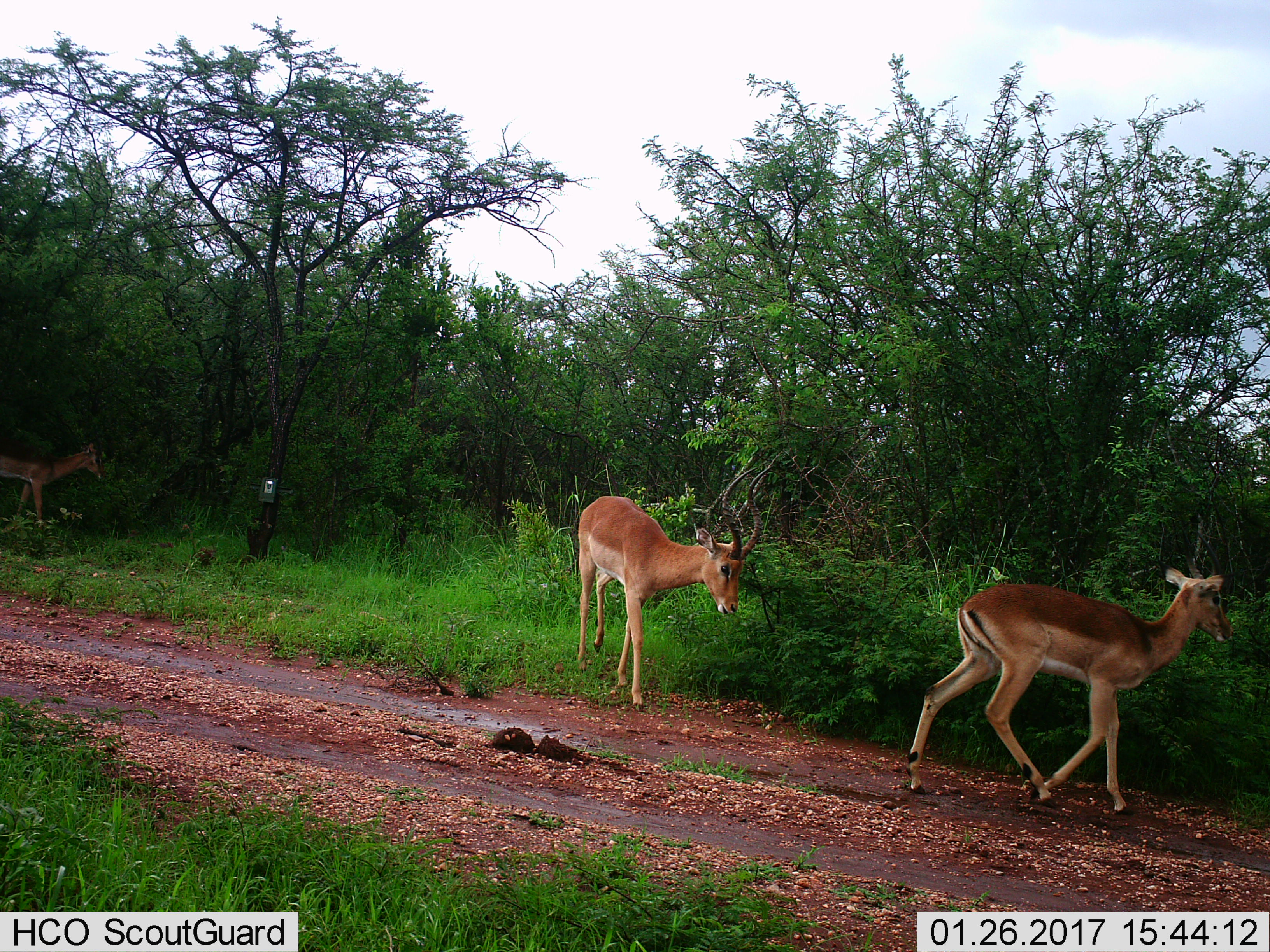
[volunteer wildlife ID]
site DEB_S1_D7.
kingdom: Animalia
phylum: Chordata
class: Mammalia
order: Artiodactyla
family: Bovidae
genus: Aepyceros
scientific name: Aepyceros melampus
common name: impala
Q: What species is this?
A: Impala (Aepyceros melampus).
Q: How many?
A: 3.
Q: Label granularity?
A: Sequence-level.